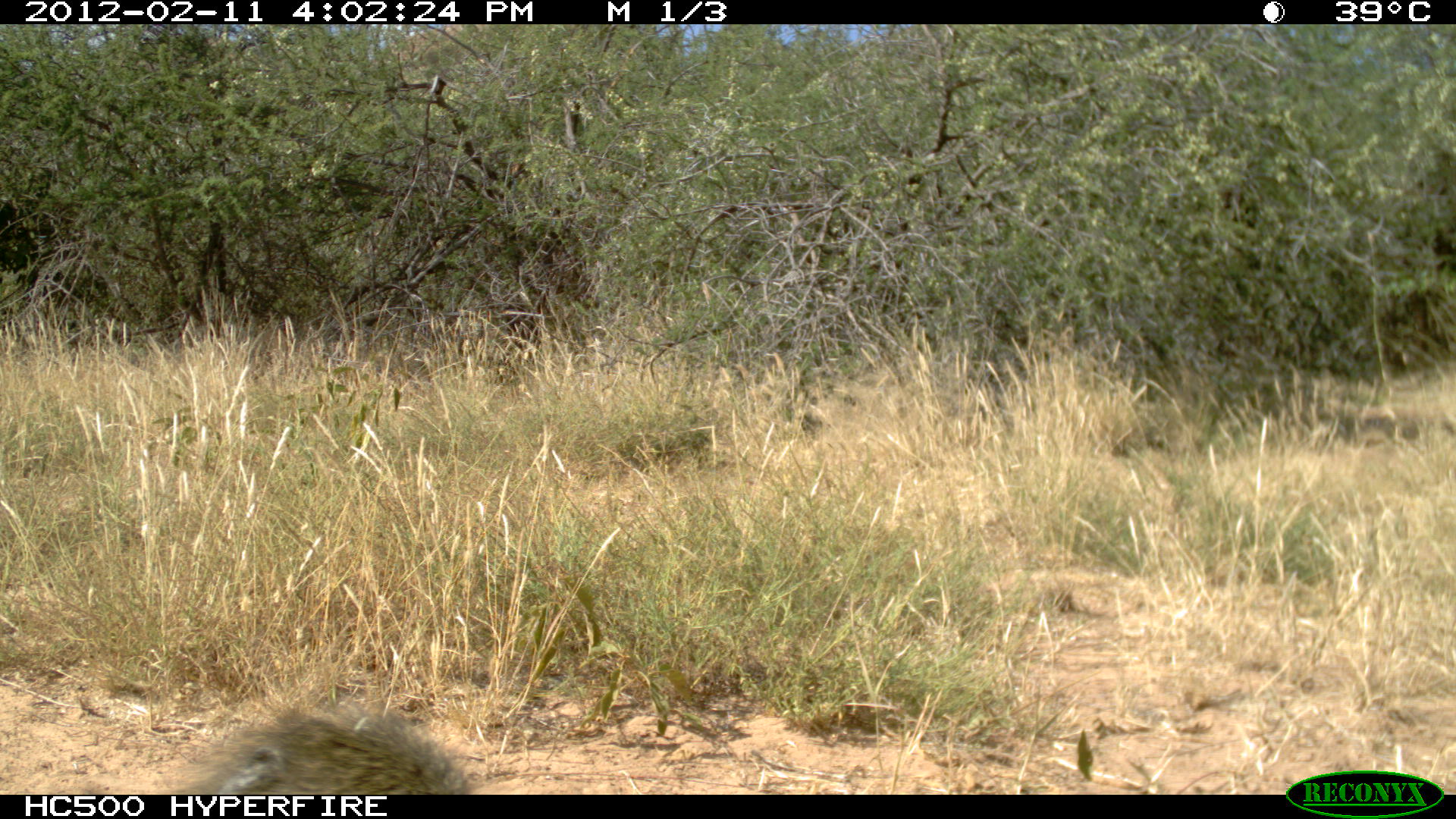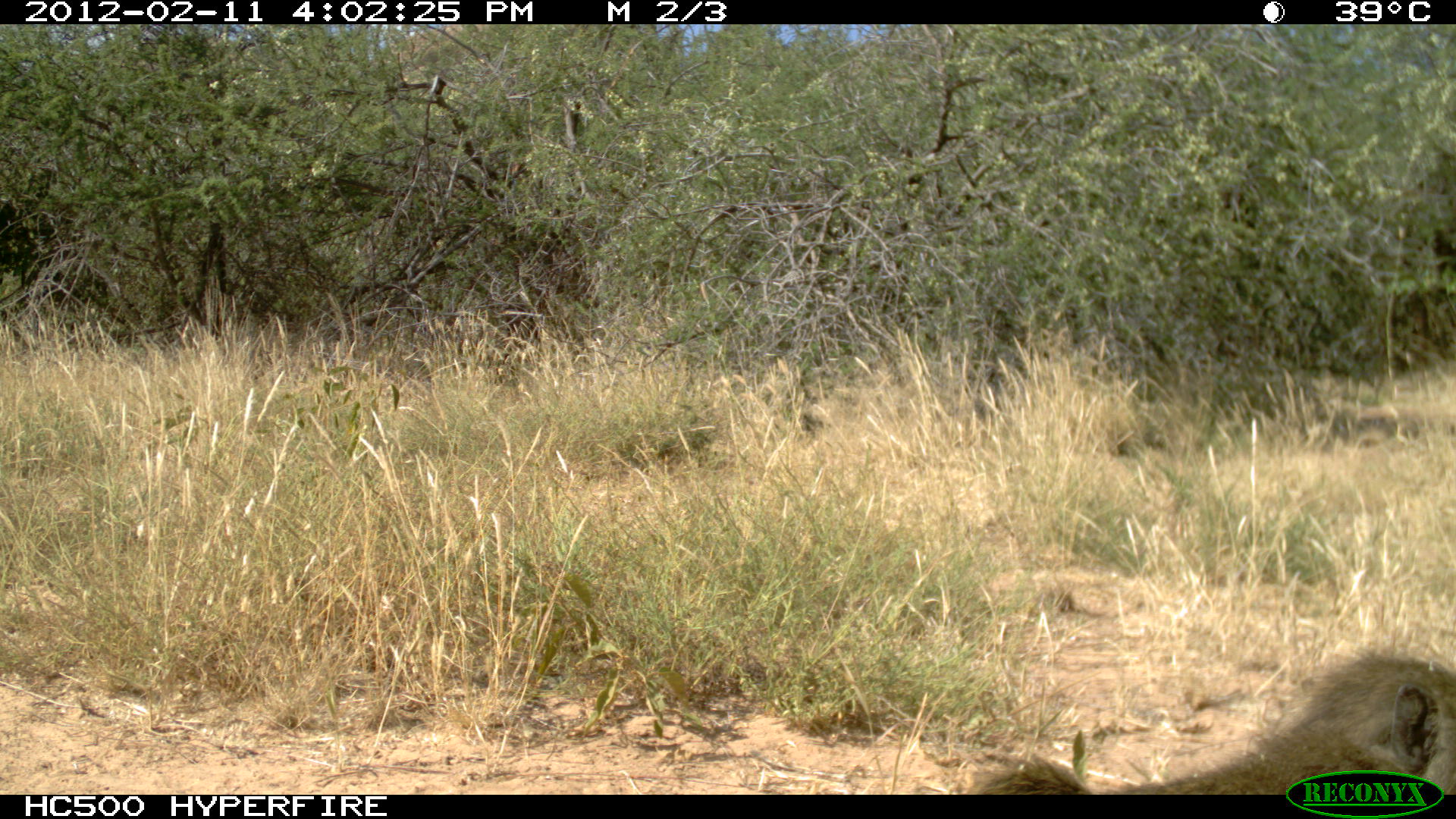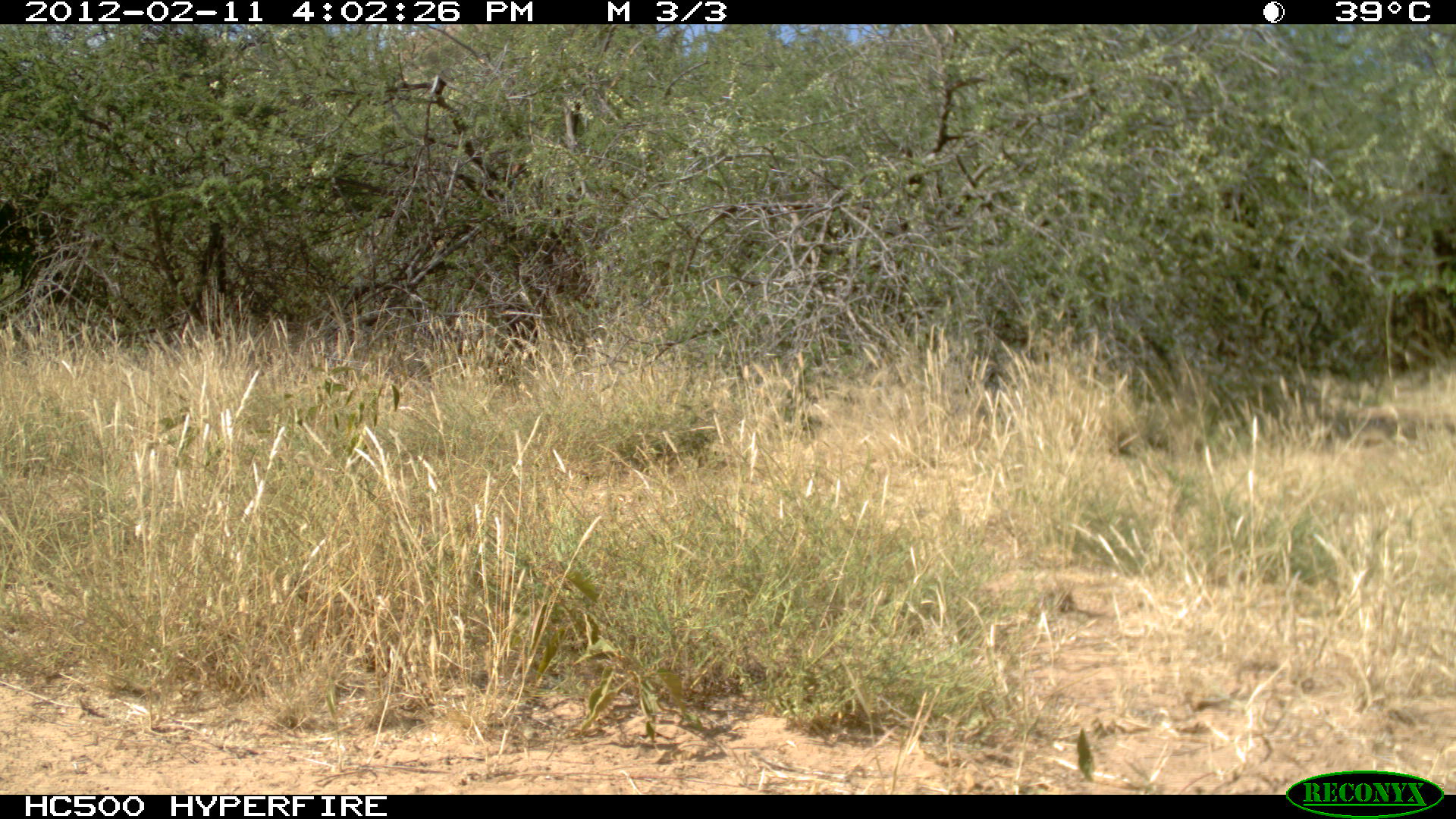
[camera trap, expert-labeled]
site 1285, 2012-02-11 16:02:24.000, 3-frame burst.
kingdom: Animalia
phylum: Chordata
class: Mammalia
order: Primates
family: Cercopithecidae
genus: Papio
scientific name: Papio anubis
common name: olive baboon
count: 1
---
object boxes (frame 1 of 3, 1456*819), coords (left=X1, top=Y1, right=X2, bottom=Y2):
papio anubis: (left=172, top=703, right=472, bottom=795)